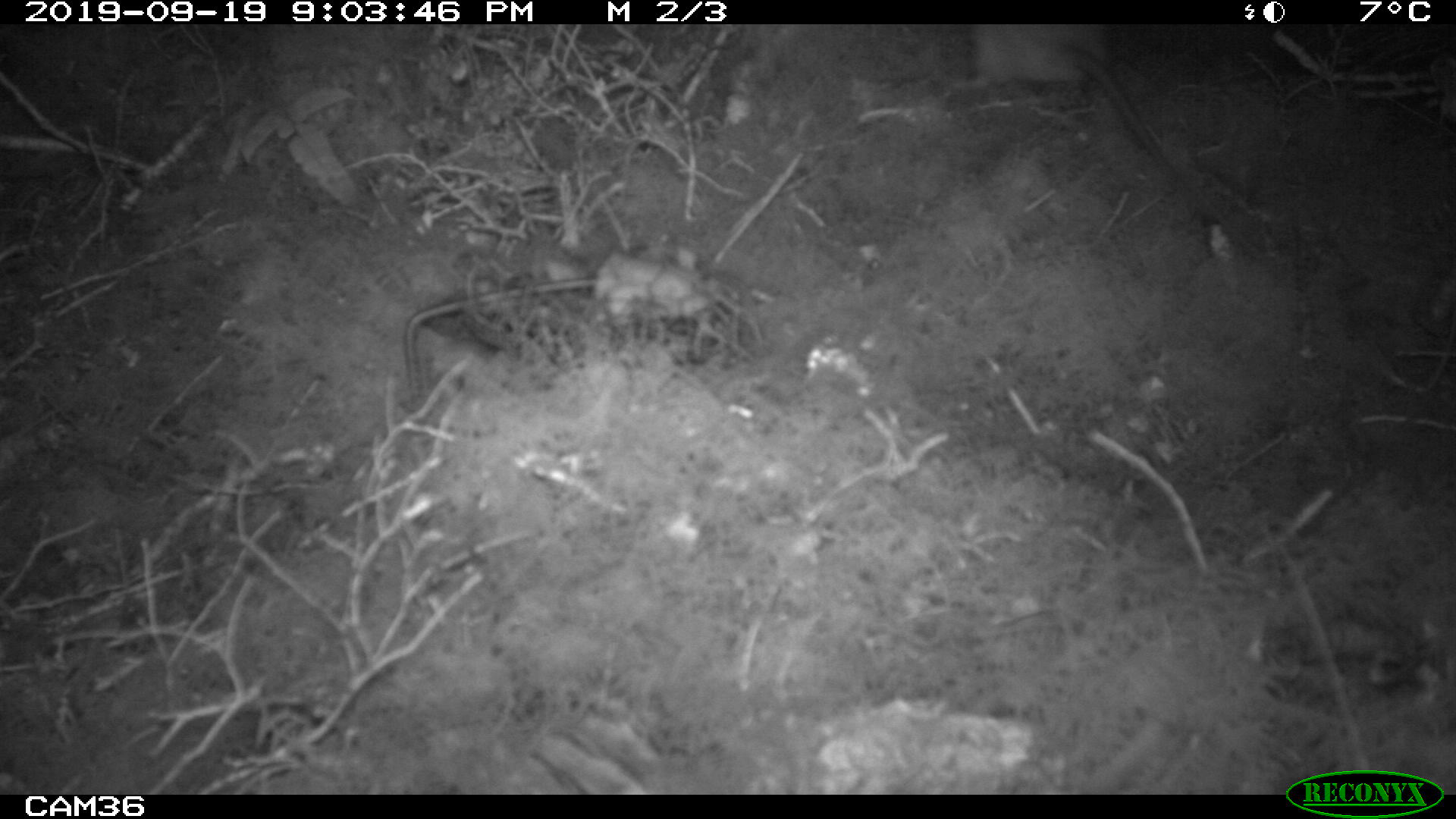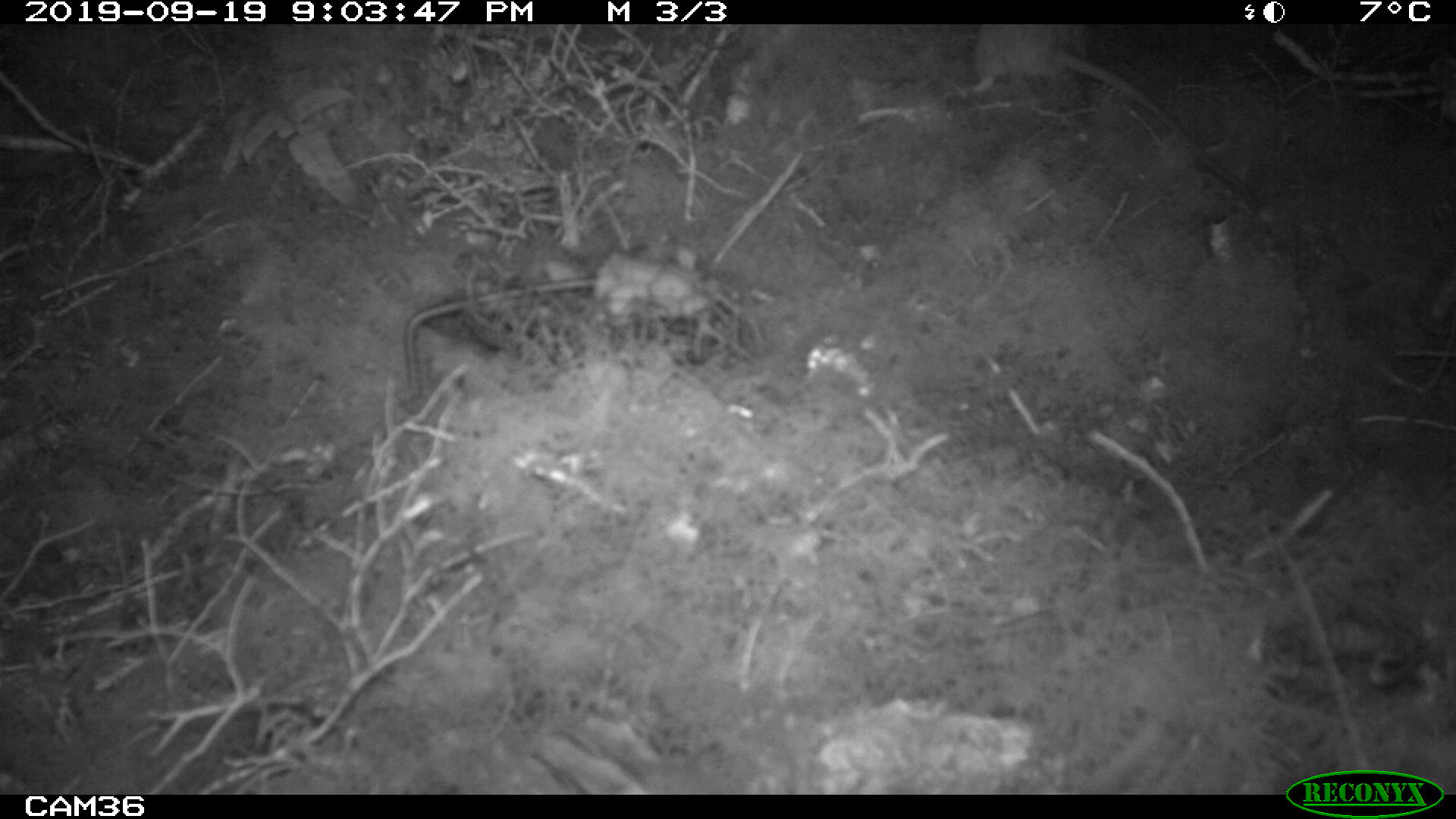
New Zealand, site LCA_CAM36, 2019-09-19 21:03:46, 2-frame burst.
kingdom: Animalia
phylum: Chordata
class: Mammalia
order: Rodentia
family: Muridae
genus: Rattus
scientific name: Rattus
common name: rat